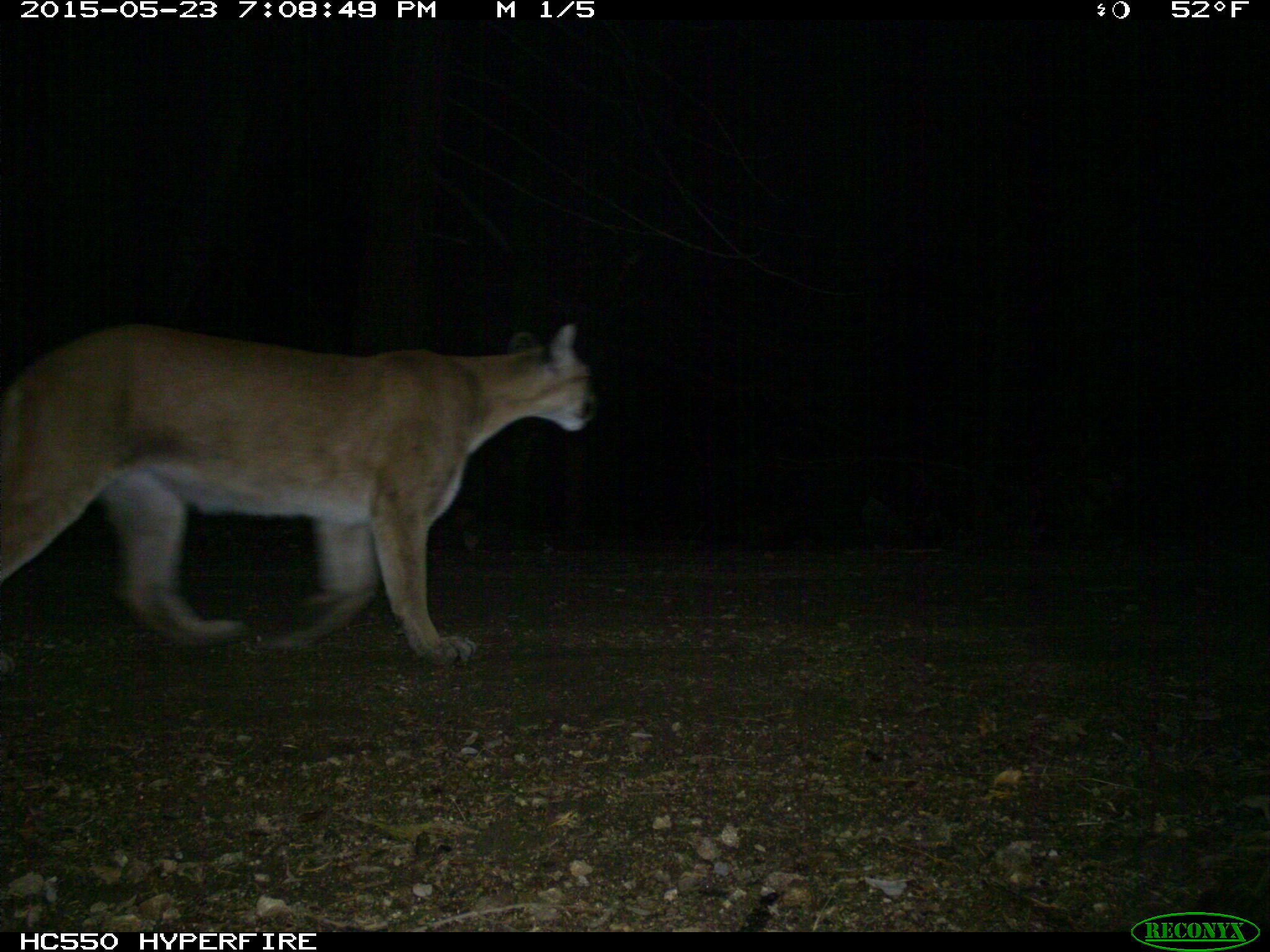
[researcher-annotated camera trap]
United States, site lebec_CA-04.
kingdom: Animalia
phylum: Chordata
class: Mammalia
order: Carnivora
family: Felidae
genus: Puma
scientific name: Puma concolor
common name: mountain lion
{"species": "Puma concolor (mountain lion)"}